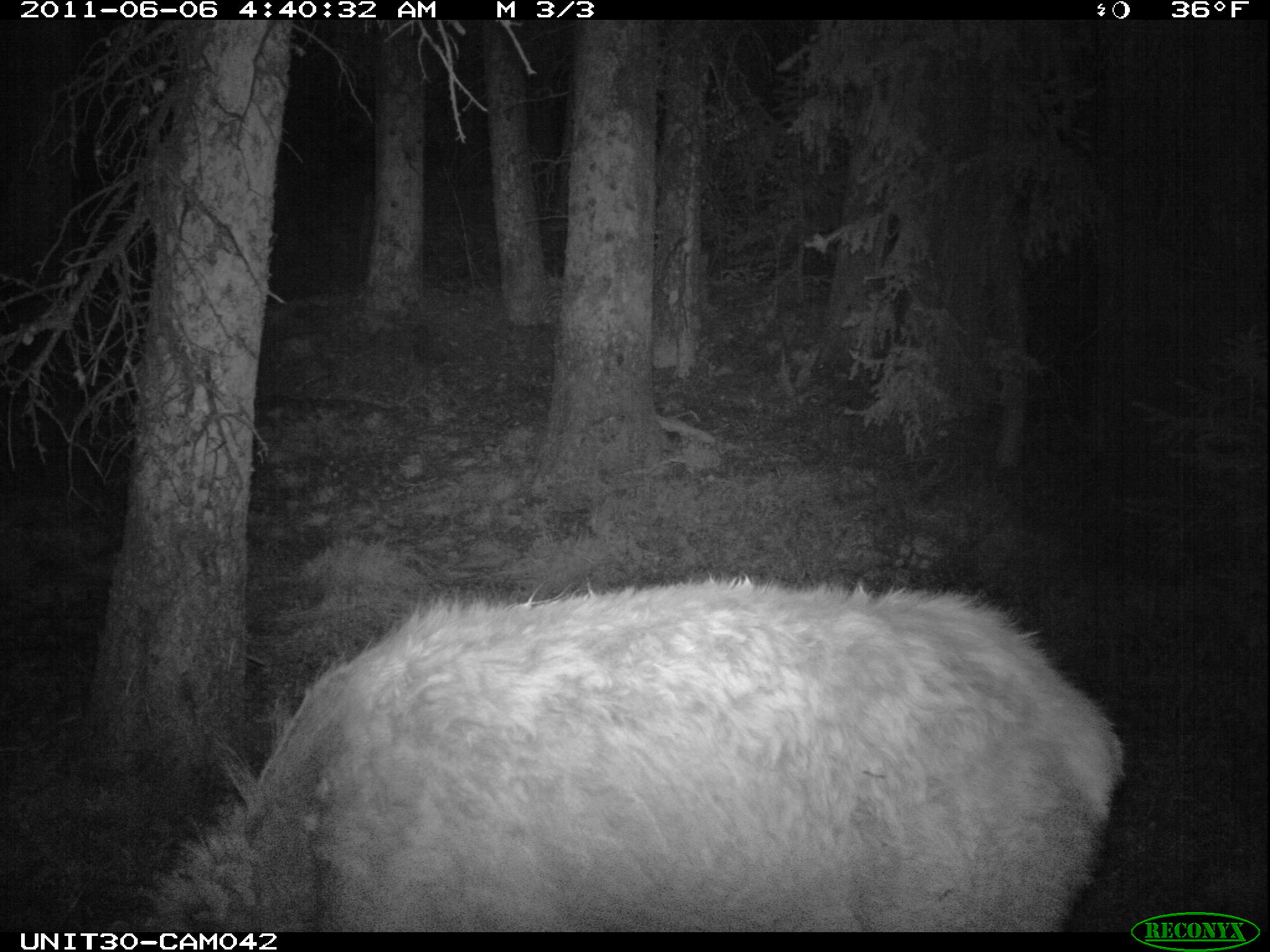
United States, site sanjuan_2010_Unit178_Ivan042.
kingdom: Animalia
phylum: Chordata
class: Mammalia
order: Artiodactyla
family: Cervidae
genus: Cervus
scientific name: Cervus elaphus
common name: red deer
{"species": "Cervus elaphus (red deer)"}